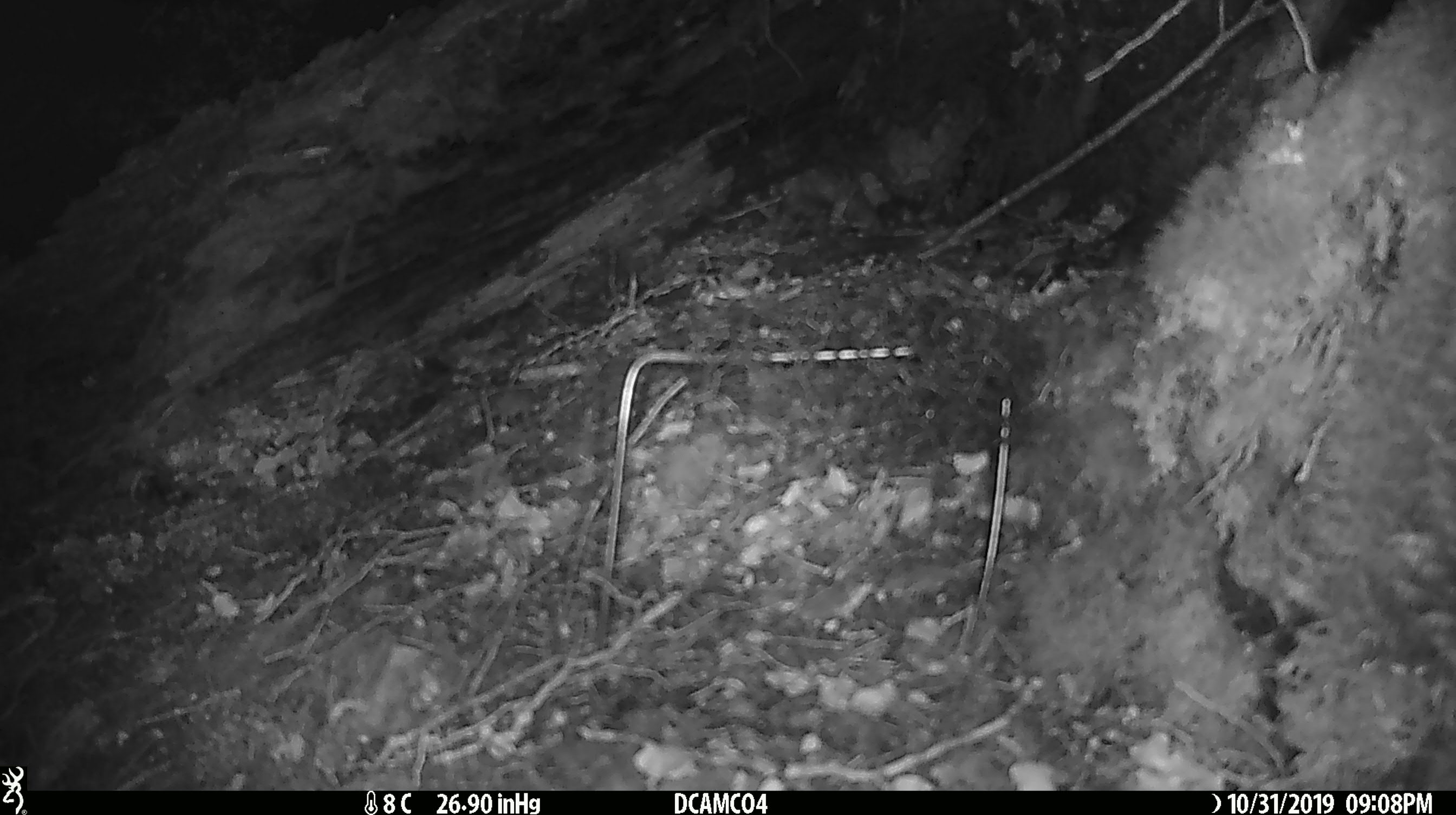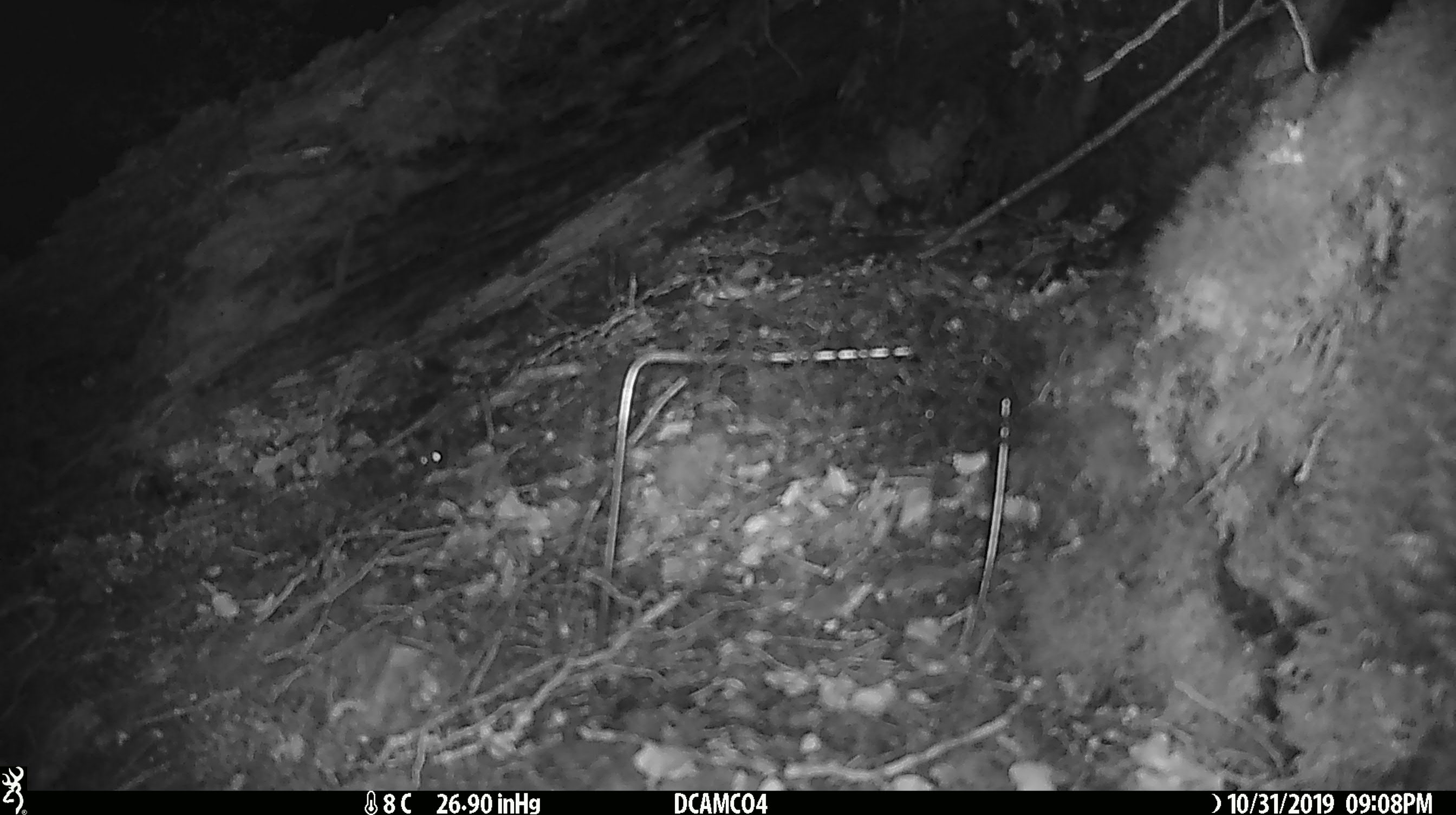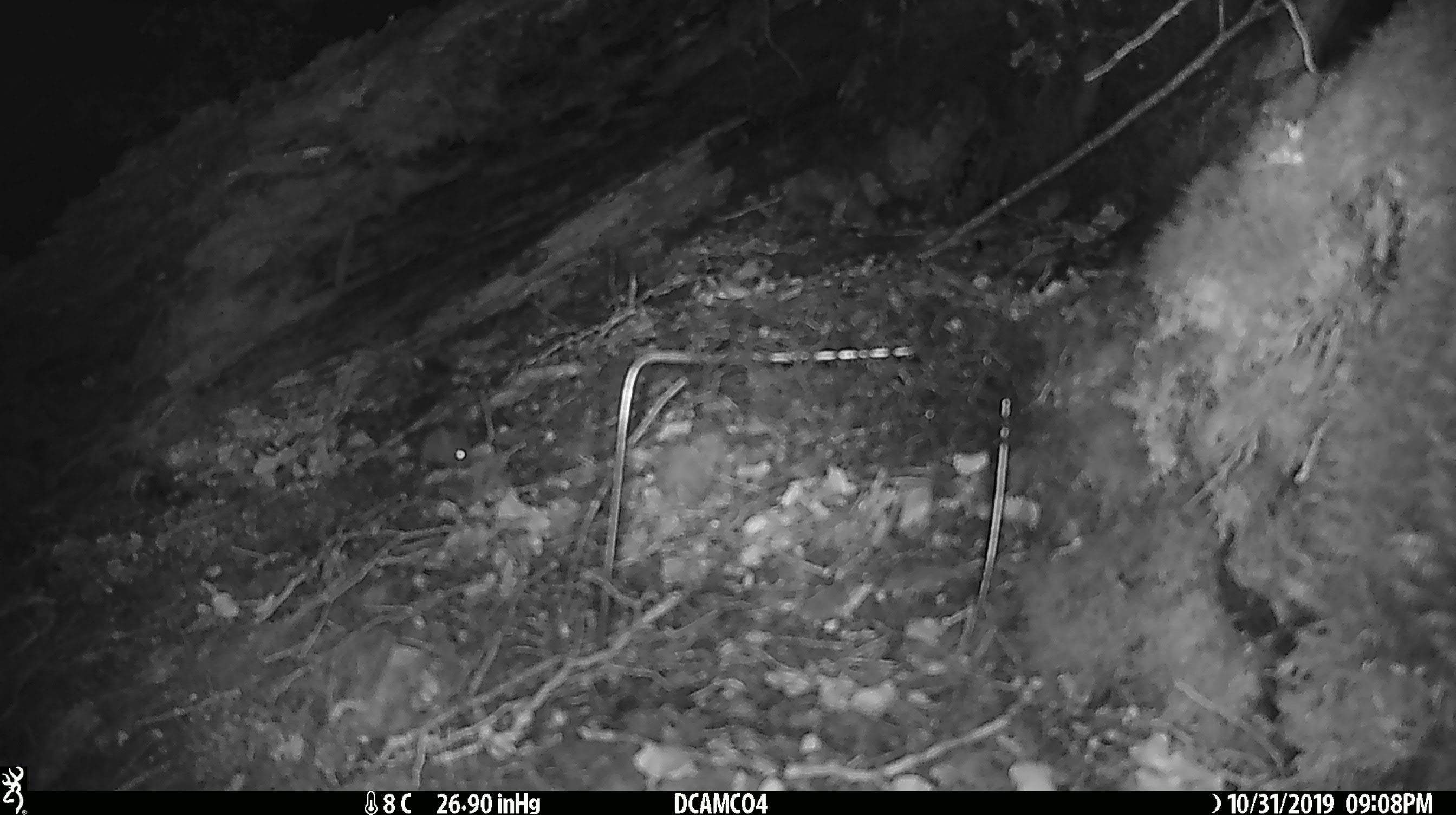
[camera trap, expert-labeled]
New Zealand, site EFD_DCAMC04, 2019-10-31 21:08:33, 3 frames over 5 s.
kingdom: Animalia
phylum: Chordata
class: Mammalia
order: Rodentia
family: Muridae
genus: Mus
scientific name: Mus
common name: mouse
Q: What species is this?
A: Mouse (Mus).